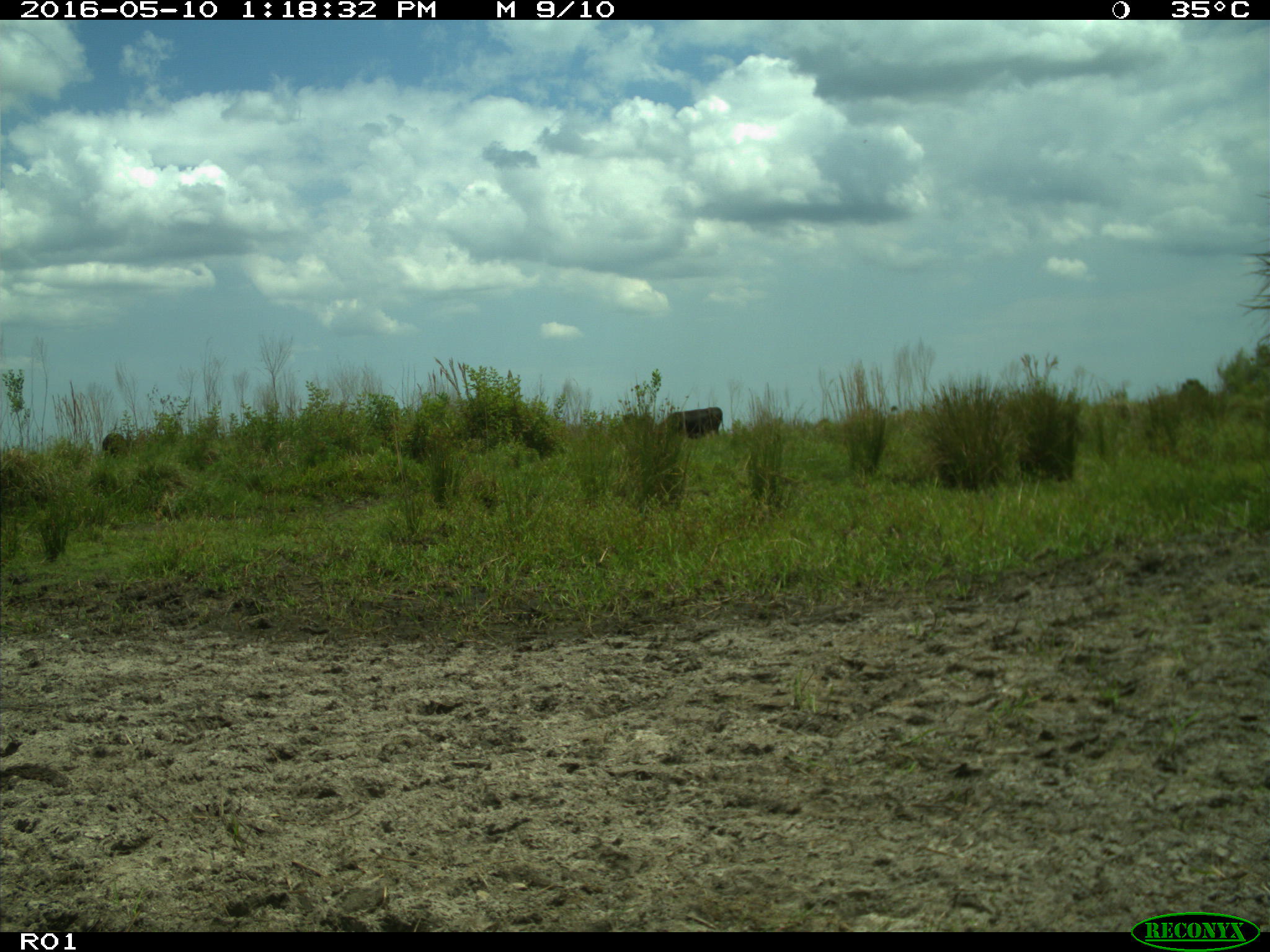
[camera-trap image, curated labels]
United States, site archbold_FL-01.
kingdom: Animalia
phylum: Chordata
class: Mammalia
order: Artiodactyla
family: Bovidae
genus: Bos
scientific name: Bos taurus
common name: domestic cow